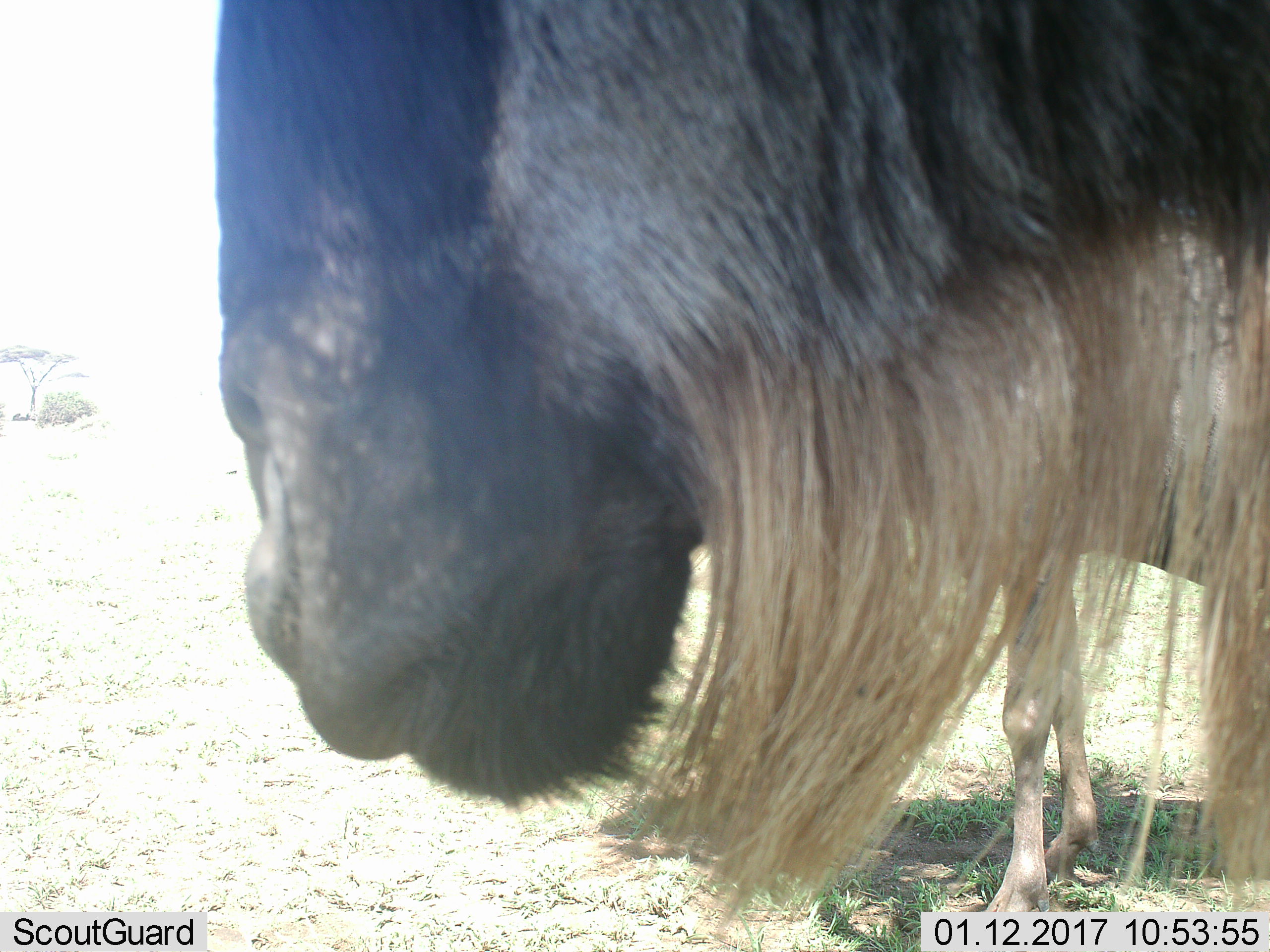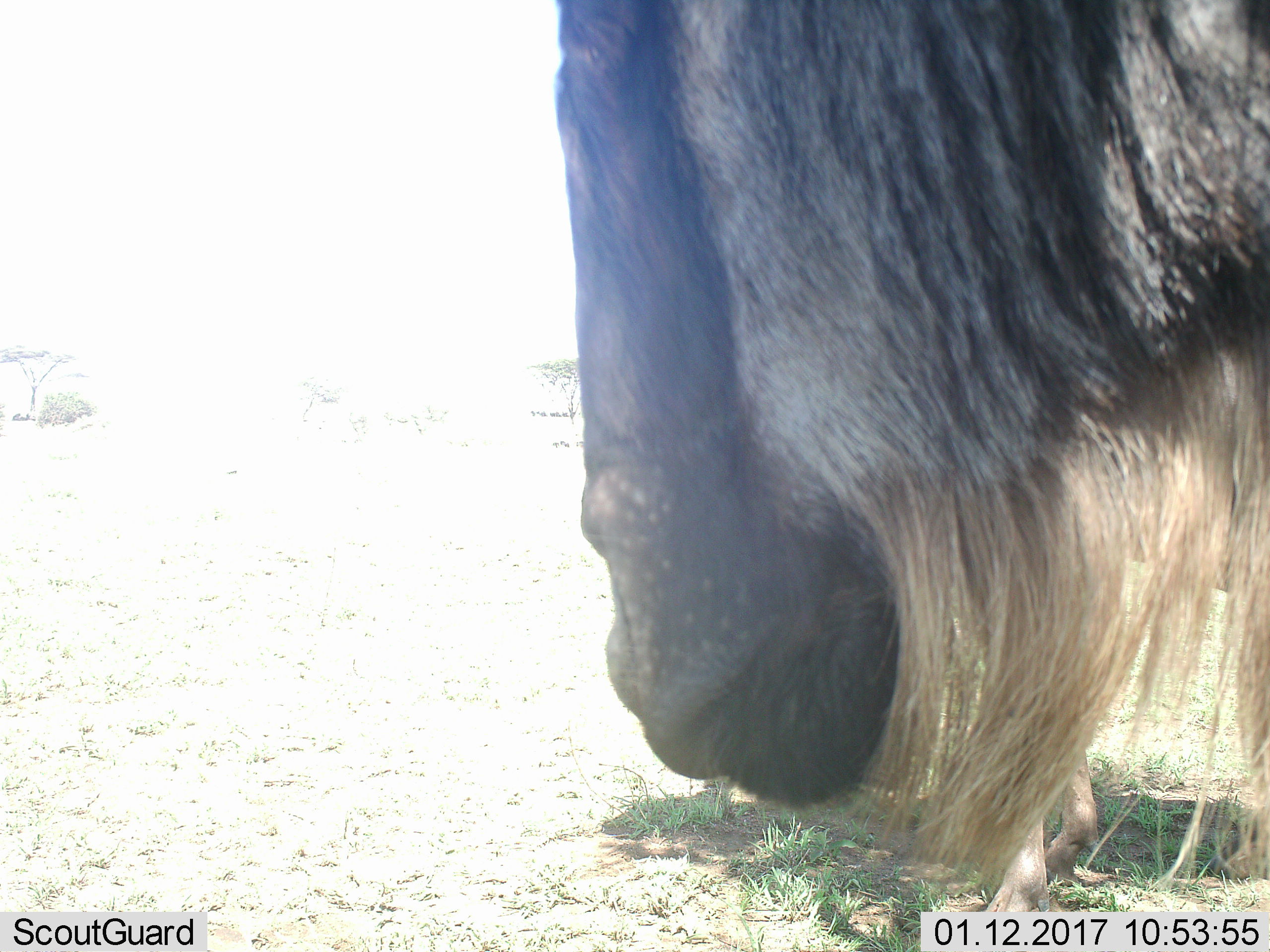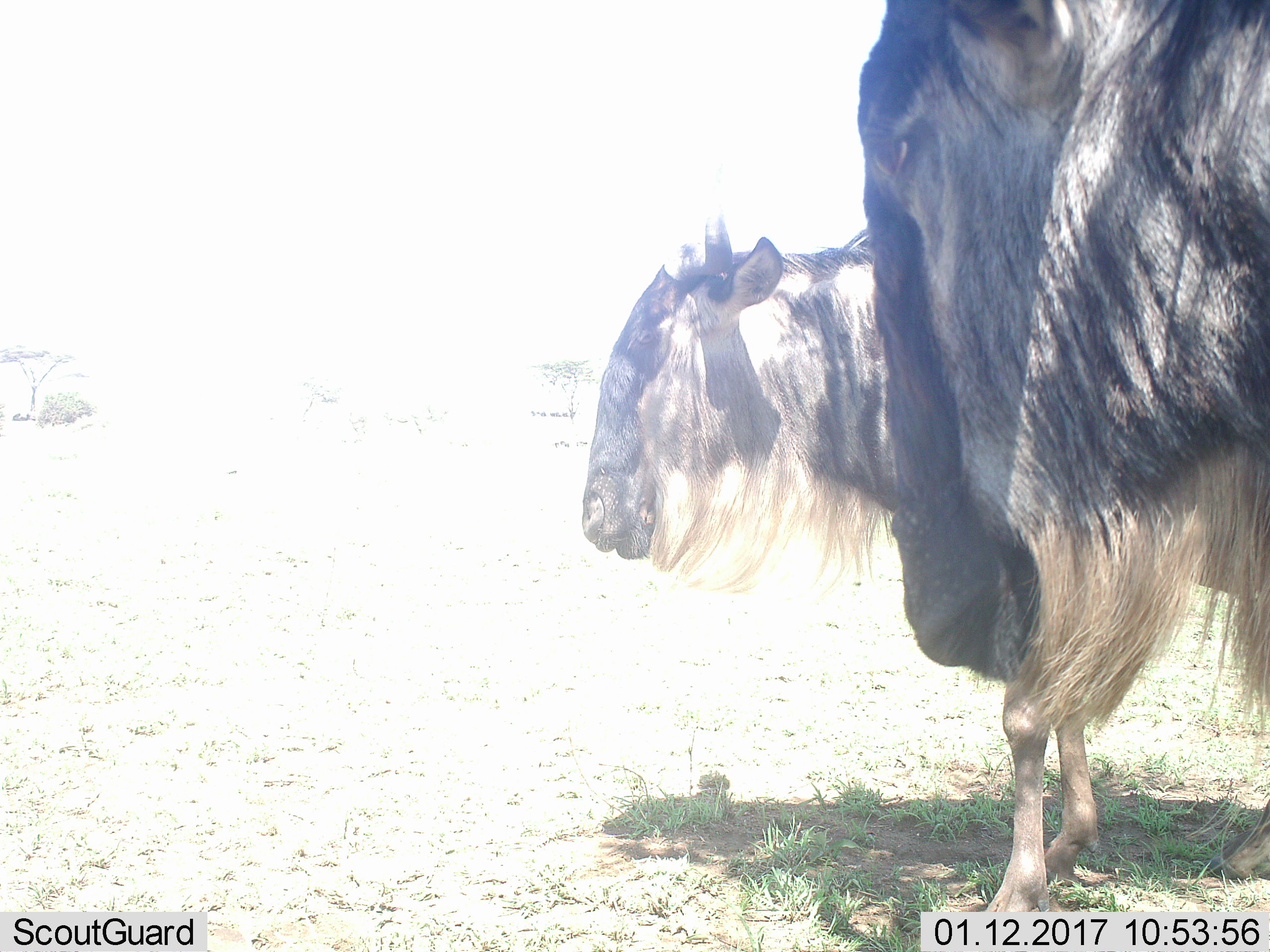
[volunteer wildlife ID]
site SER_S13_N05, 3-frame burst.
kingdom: Animalia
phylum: Chordata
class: Mammalia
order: Artiodactyla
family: Bovidae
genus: Connochaetes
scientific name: Connochaetes taurinus taurinus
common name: blue wildebeest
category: wildebeestblue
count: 2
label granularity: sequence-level